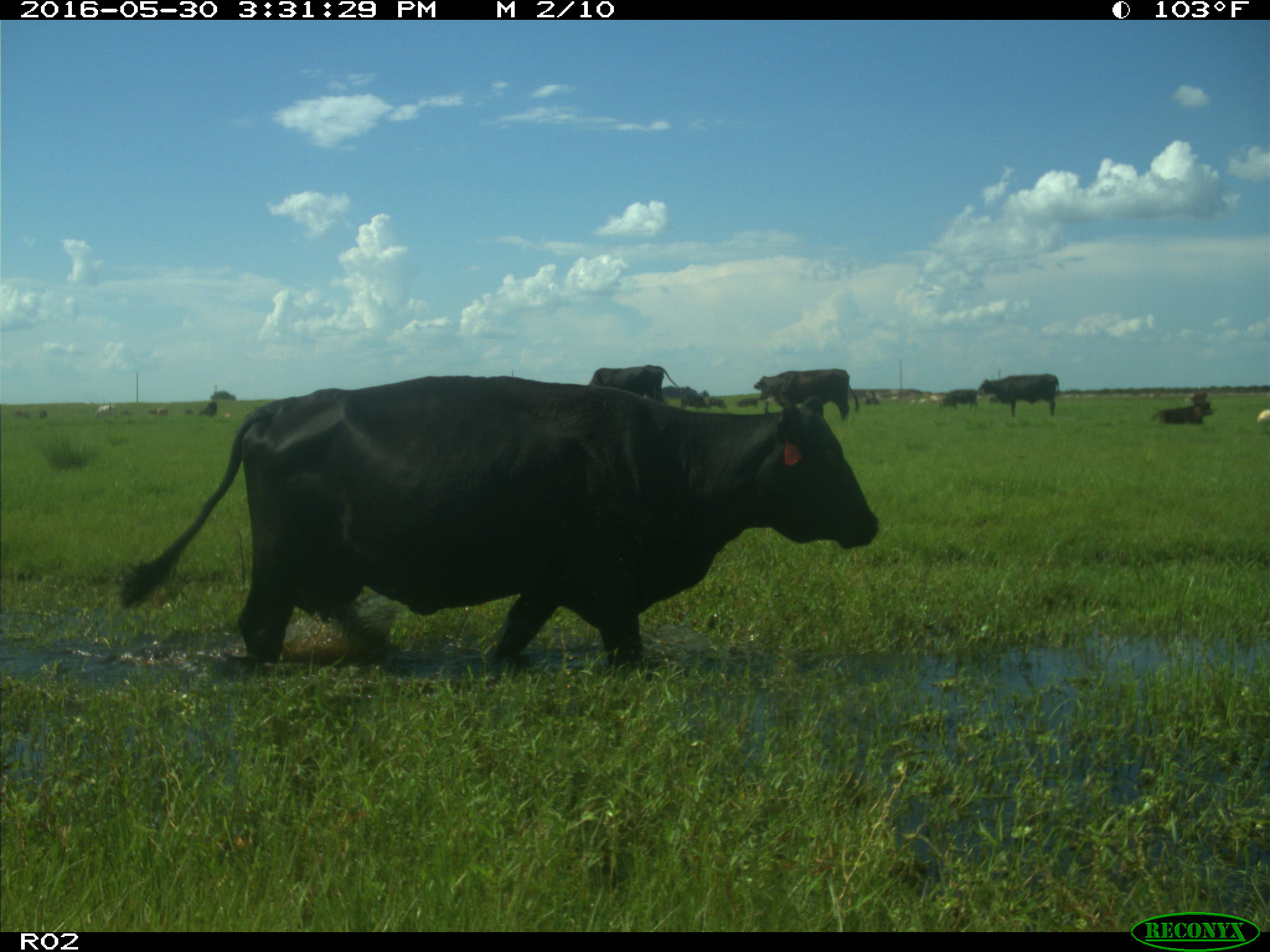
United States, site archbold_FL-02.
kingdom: Animalia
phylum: Chordata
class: Mammalia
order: Artiodactyla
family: Bovidae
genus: Bos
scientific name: Bos taurus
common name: domestic cow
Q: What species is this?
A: Bos taurus (domestic cow).